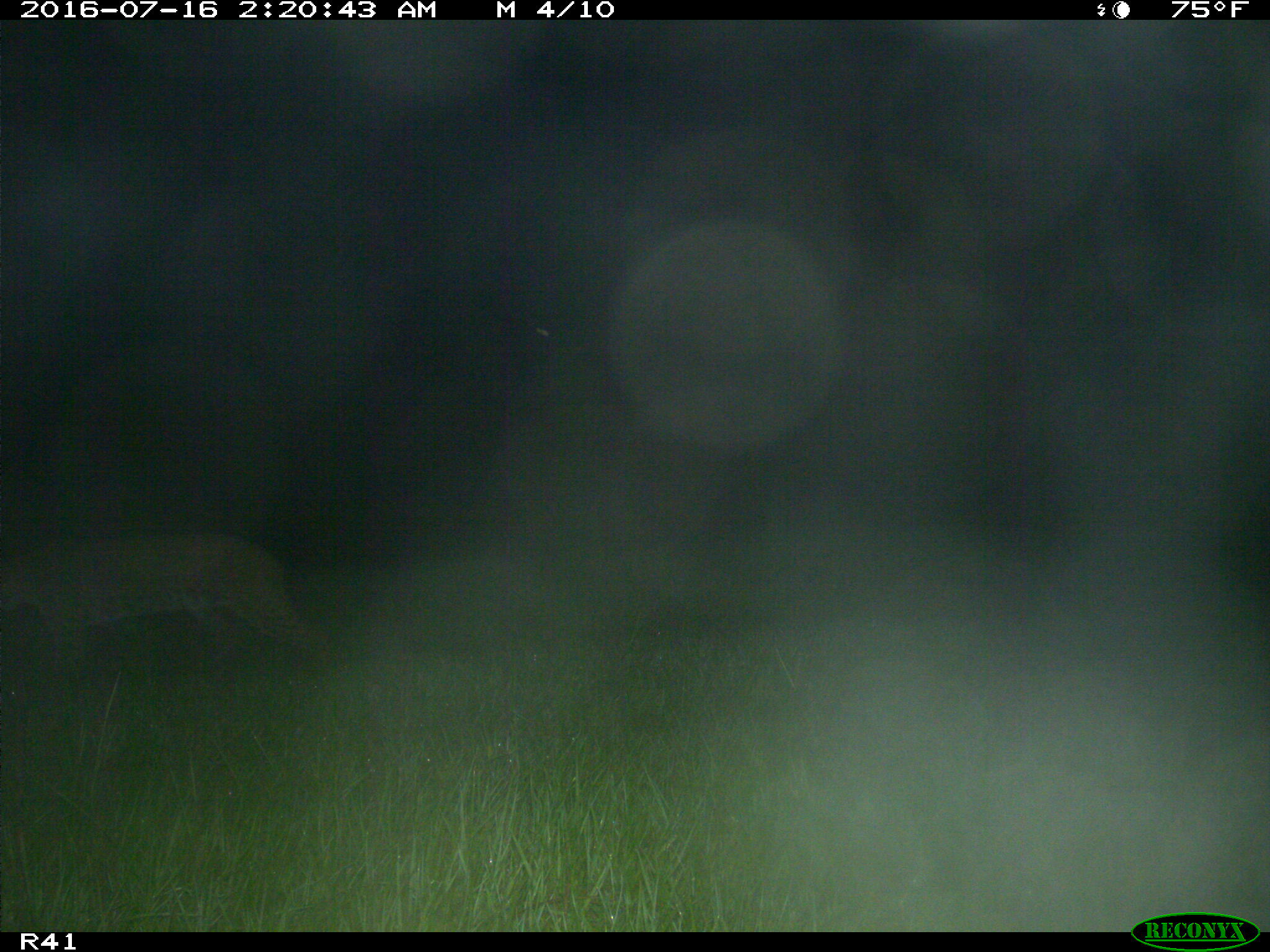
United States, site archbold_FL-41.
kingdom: Animalia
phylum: Chordata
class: Mammalia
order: Carnivora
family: Felidae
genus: Lynx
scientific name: Lynx rufus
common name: bobcat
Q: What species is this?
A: Lynx rufus (bobcat).